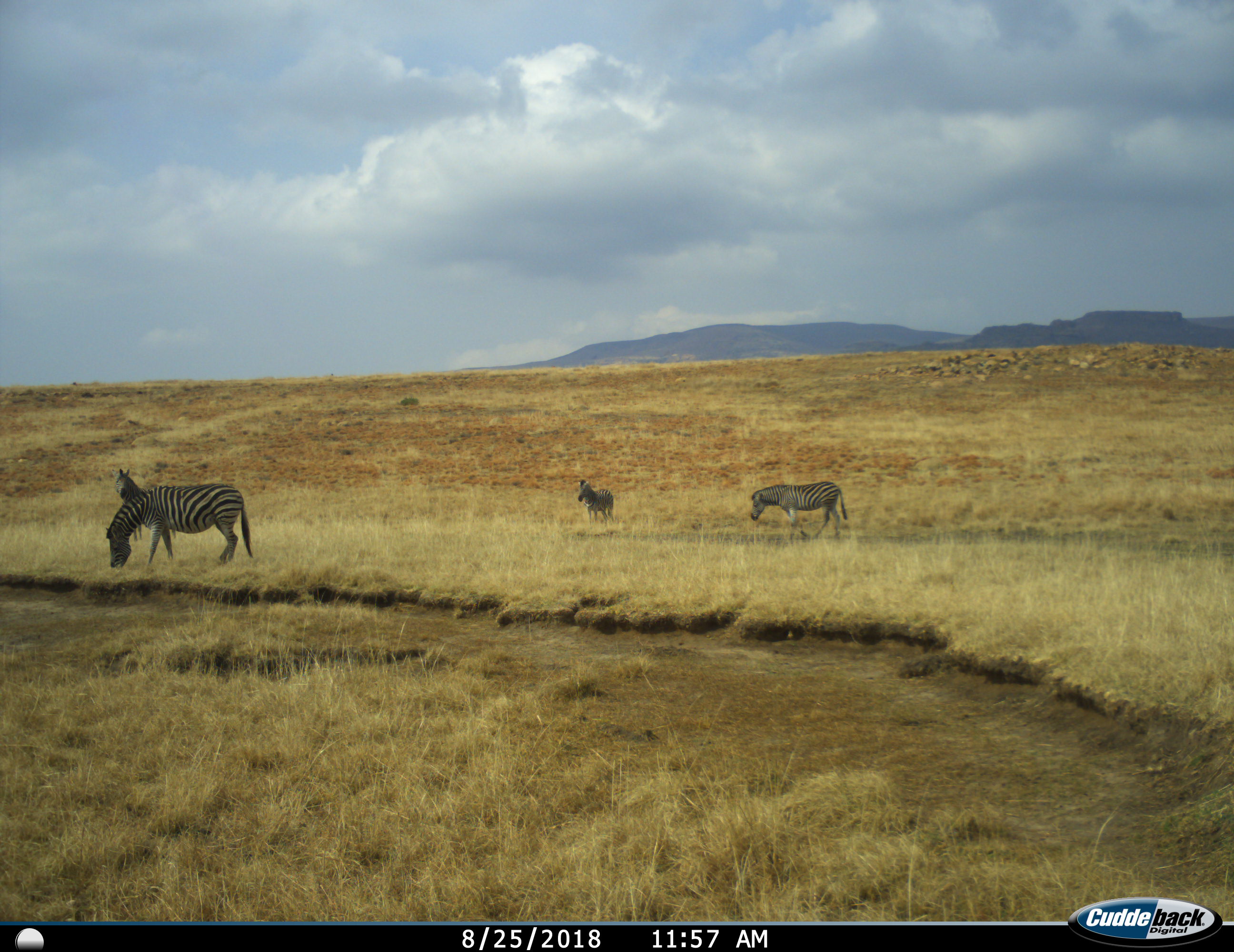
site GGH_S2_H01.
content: unidentified animal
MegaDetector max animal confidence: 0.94